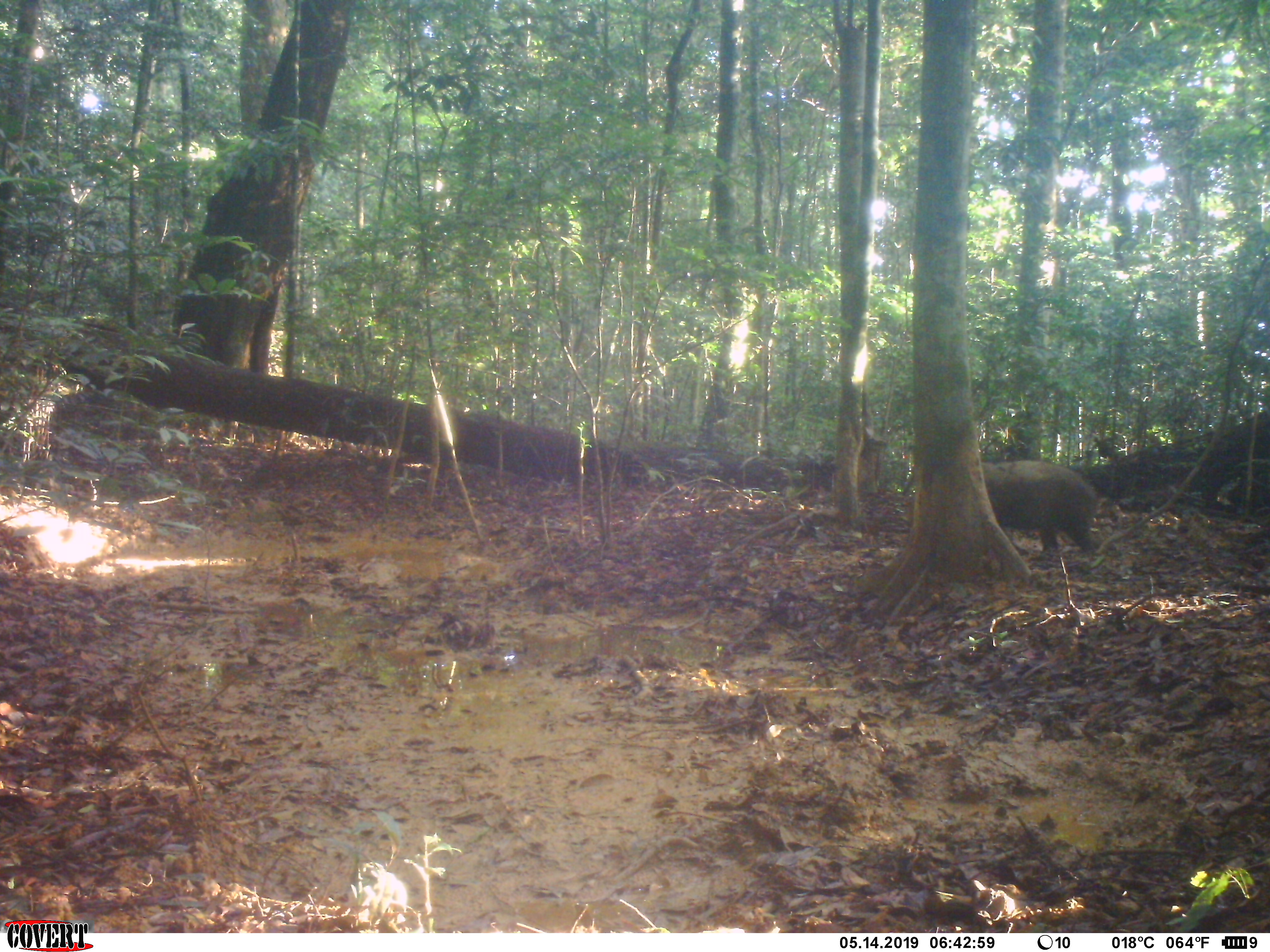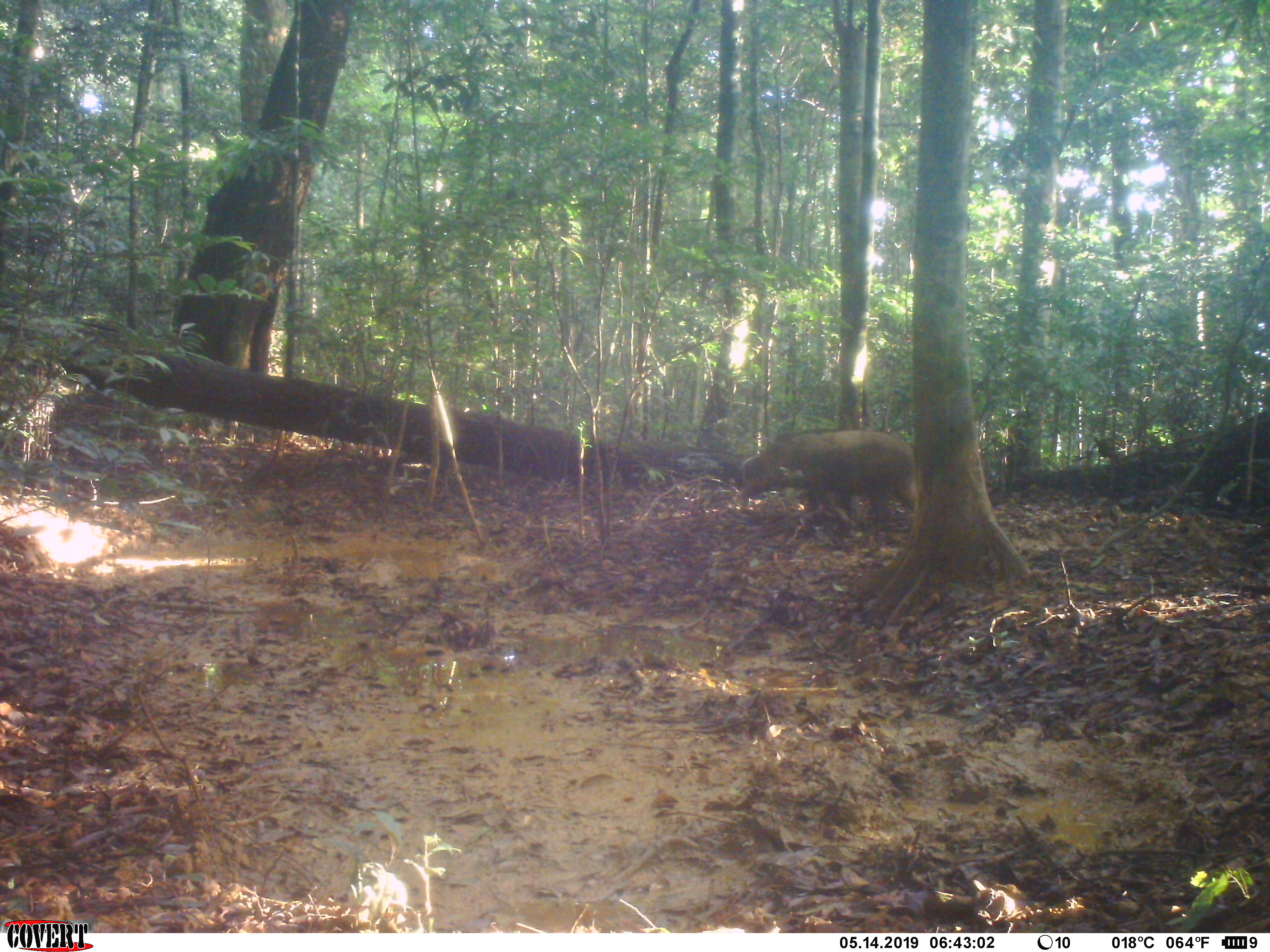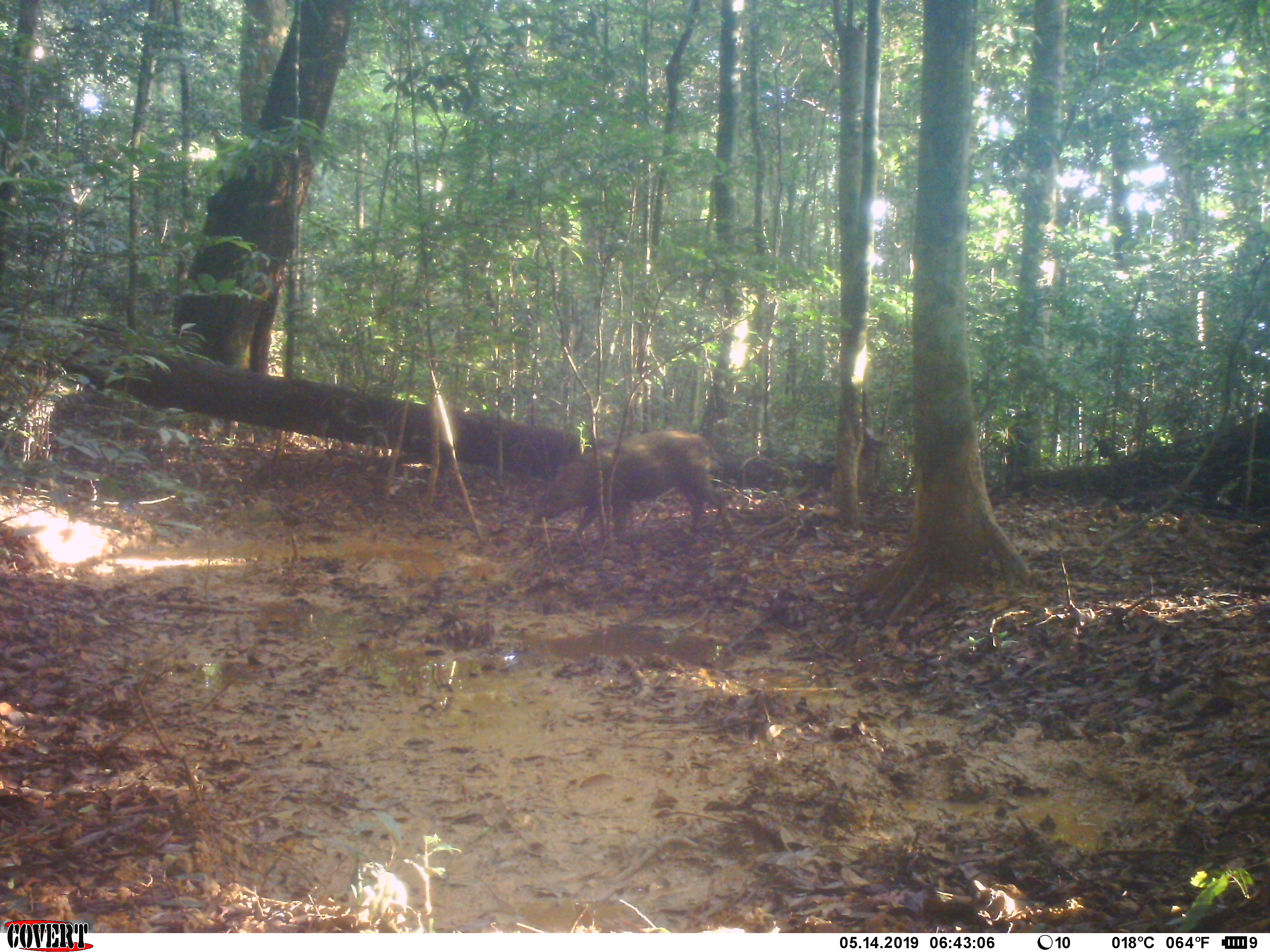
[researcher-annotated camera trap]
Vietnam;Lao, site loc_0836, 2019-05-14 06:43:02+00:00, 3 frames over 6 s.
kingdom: Animalia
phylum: Chordata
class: Mammalia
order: Artiodactyla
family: Suidae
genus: Sus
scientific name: Sus scrofa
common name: eurasian wild pig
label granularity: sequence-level